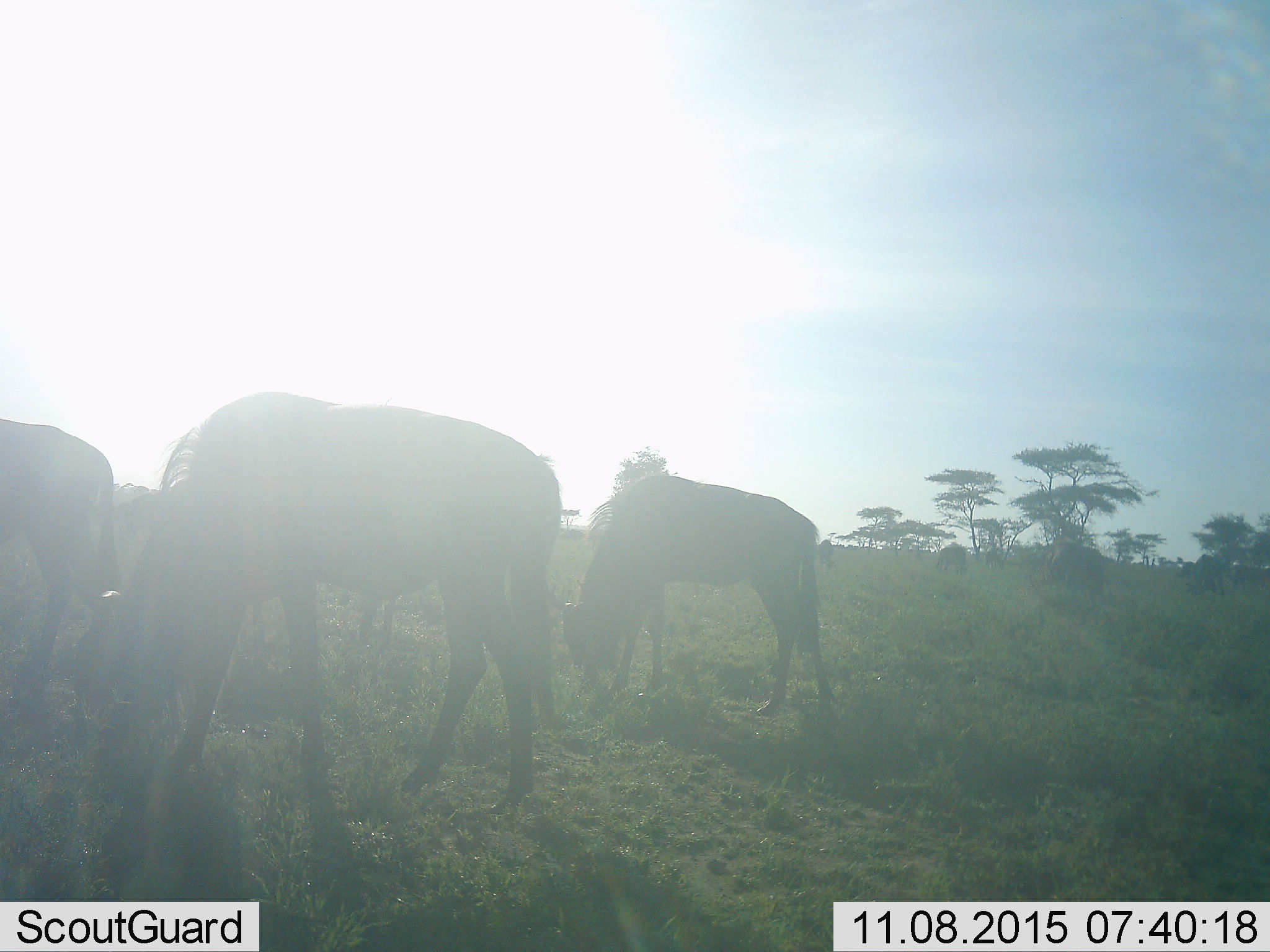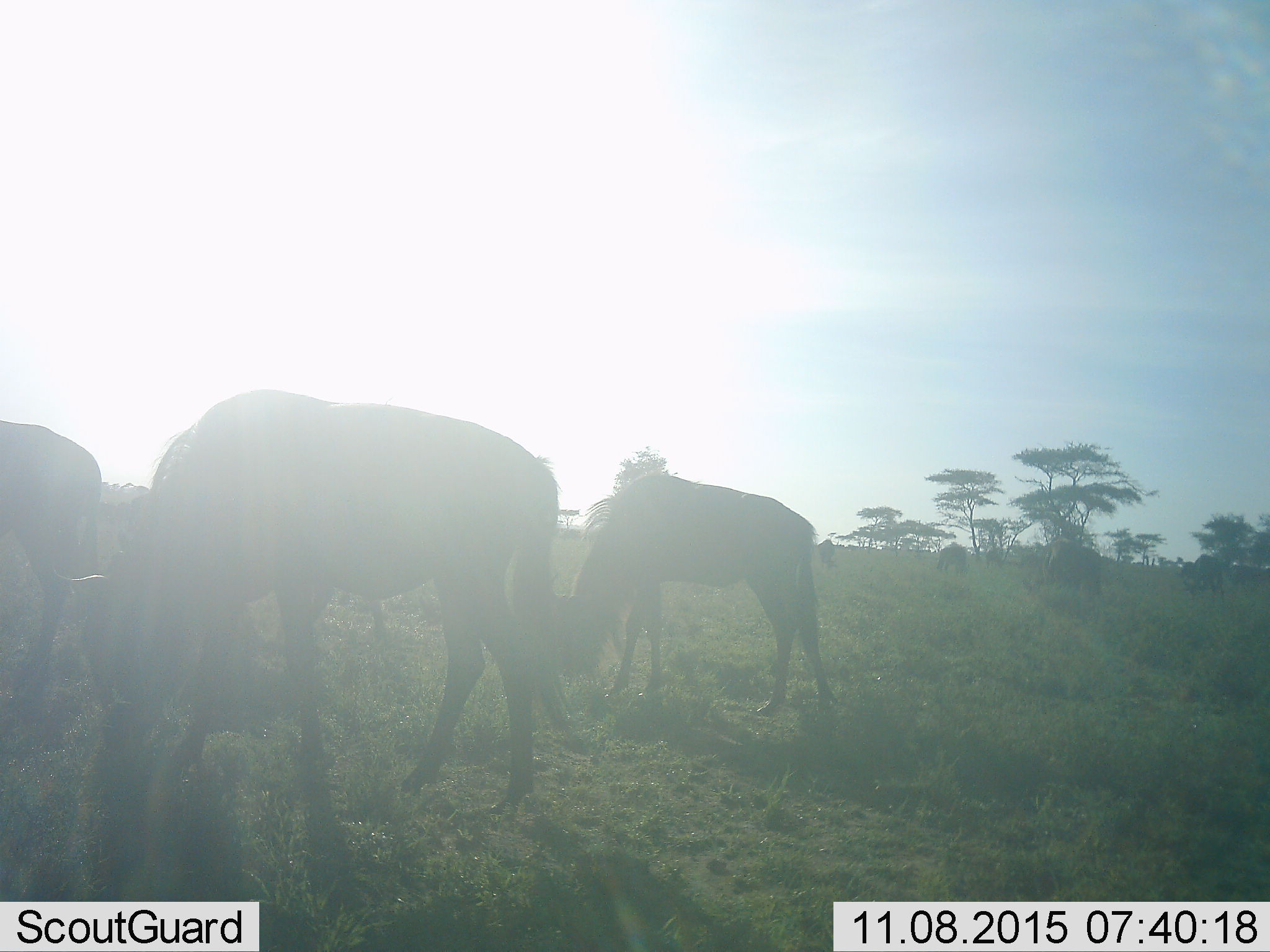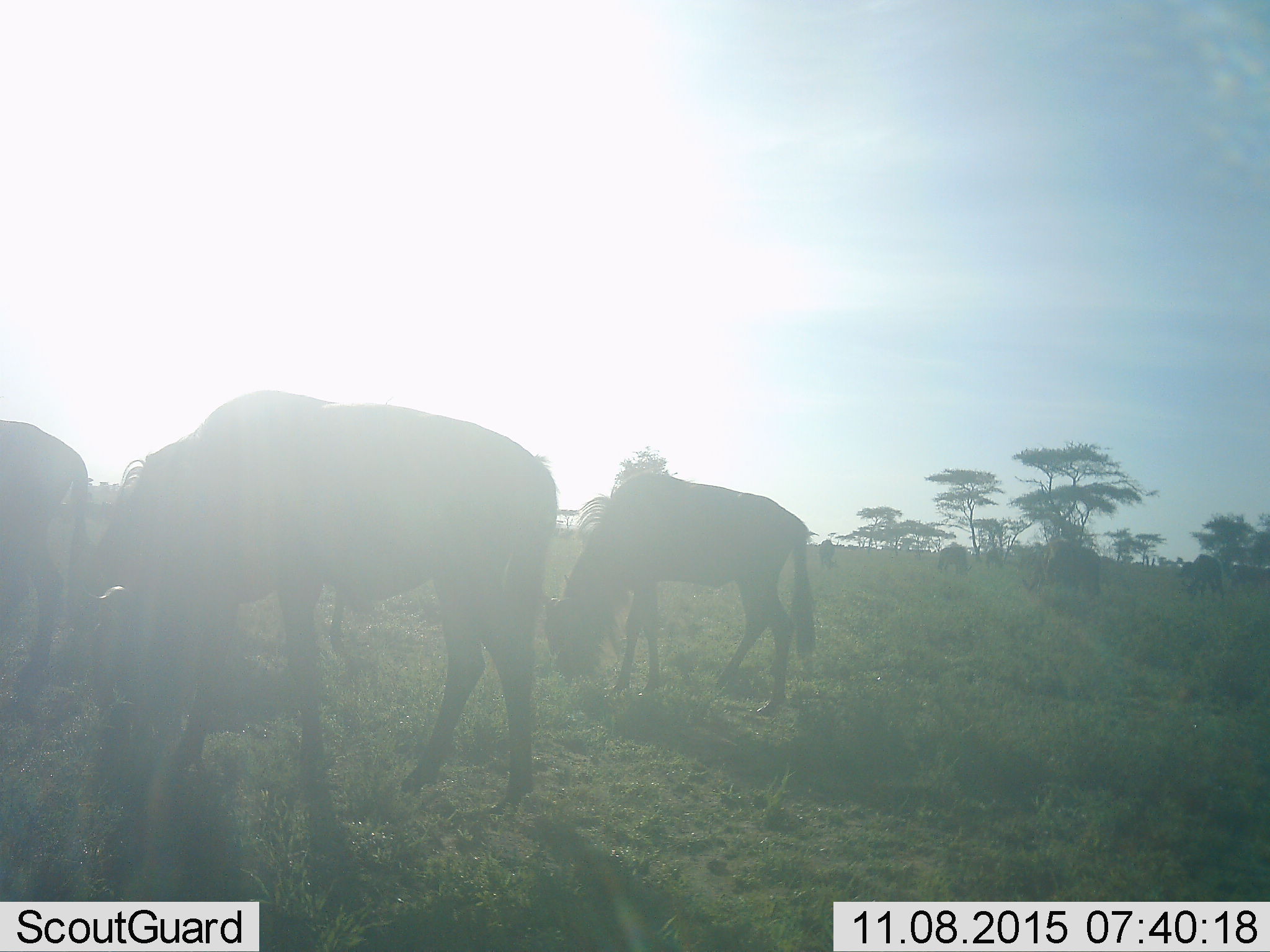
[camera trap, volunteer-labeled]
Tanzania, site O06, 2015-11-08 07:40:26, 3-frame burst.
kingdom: Animalia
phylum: Chordata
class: Mammalia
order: Artiodactyla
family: Bovidae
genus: Connochaetes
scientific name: Connochaetes taurinus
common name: blue wildebeest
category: wildebeest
Wildebeest (blue wildebeest) (Connochaetes taurinus), count 10. Behavior (volunteer vote fractions): standing 22%, resting 0%, moving 33%, interacting 0%. Young present (vote fraction): 22%. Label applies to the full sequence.